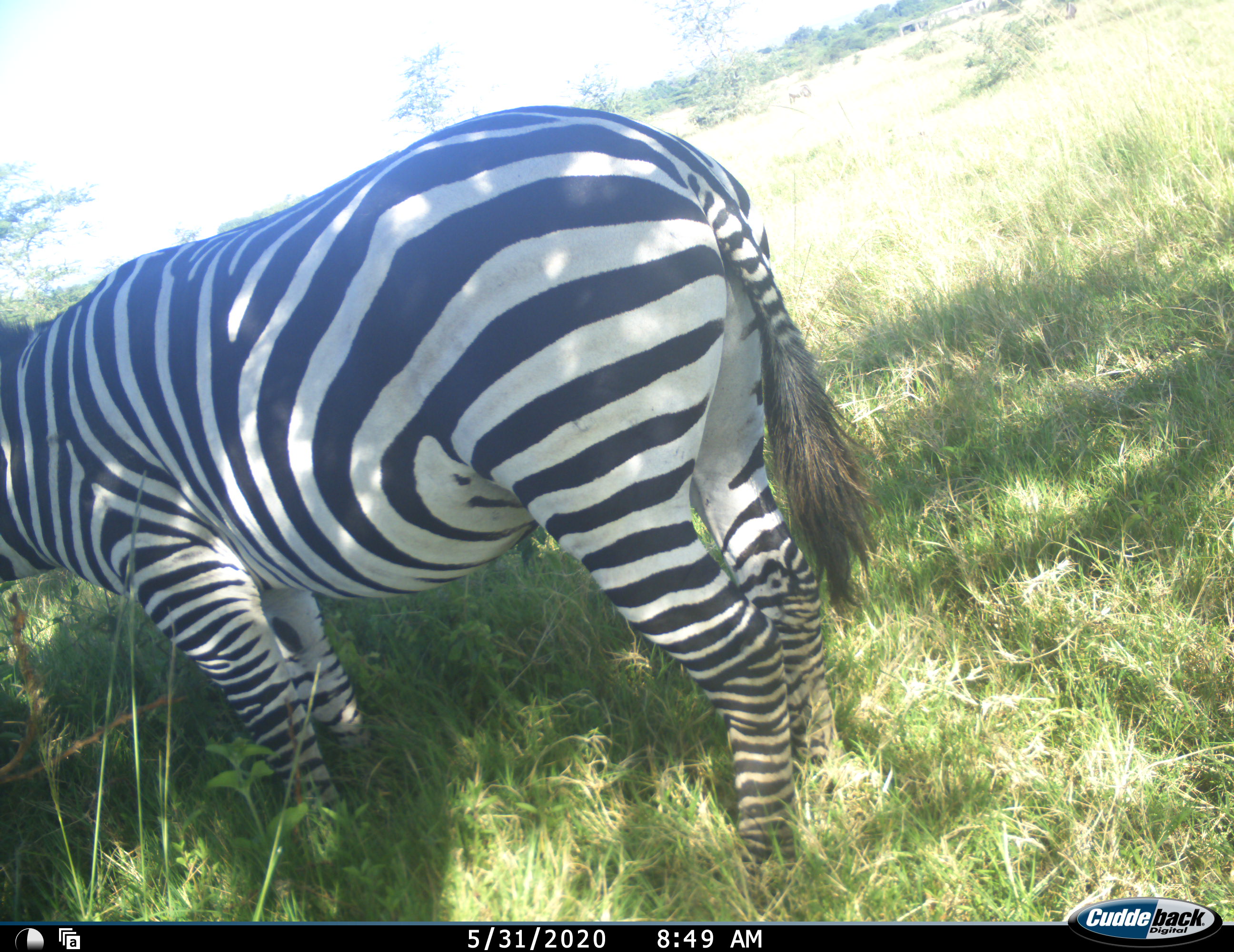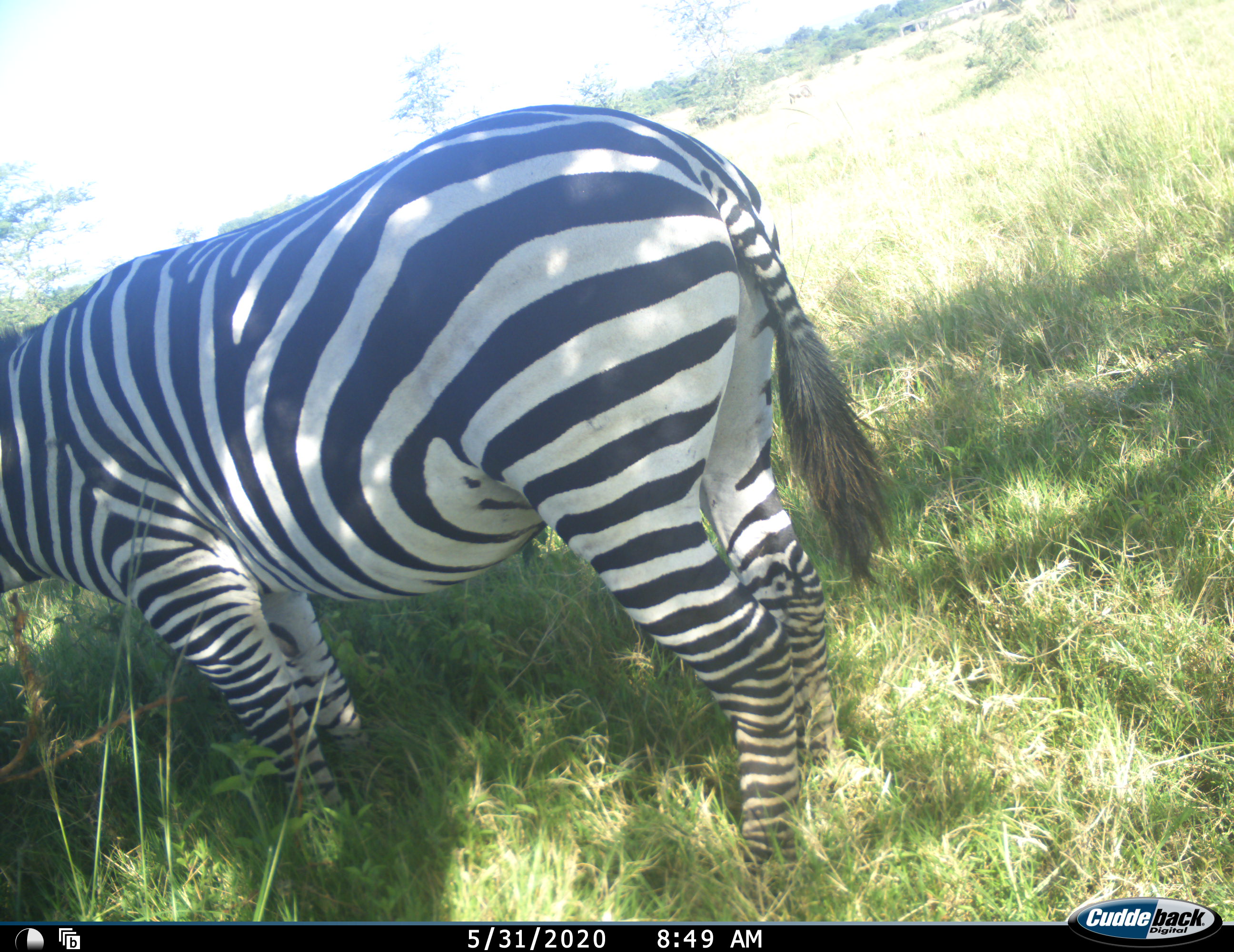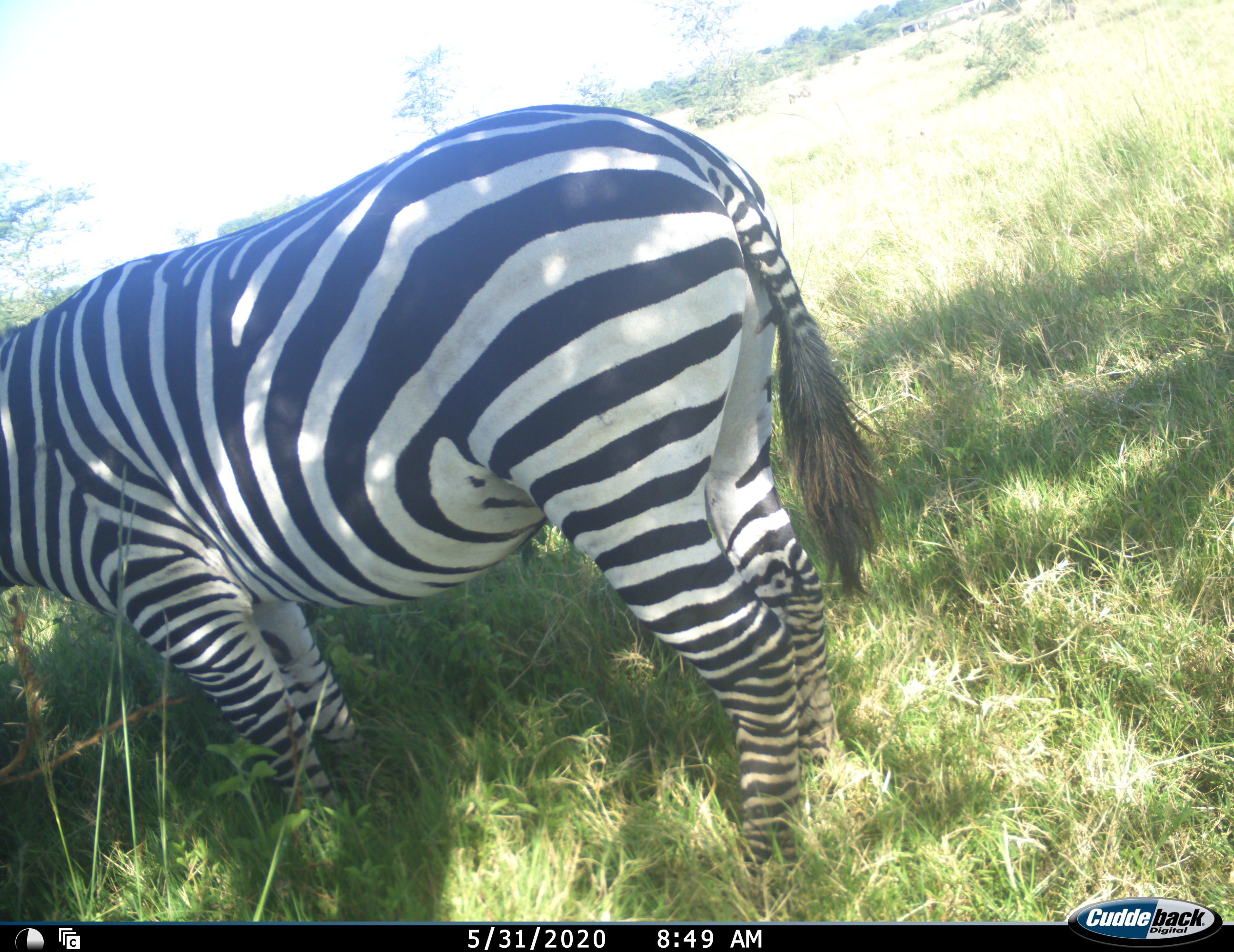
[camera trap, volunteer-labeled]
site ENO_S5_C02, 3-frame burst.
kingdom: Animalia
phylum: Chordata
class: Mammalia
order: Perissodactyla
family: Equidae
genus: Equus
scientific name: Equus quagga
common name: plains zebra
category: zebraplains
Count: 1.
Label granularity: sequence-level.